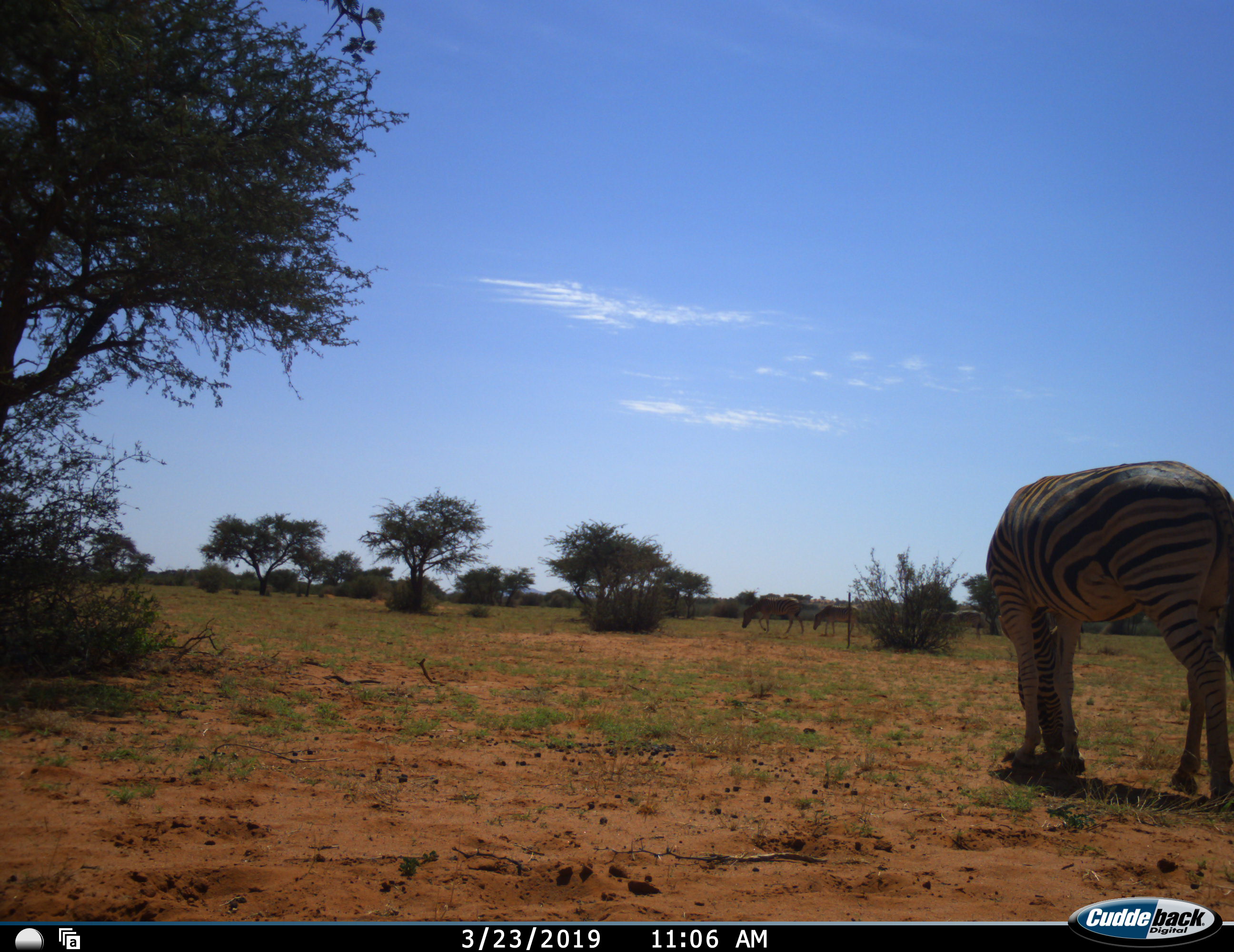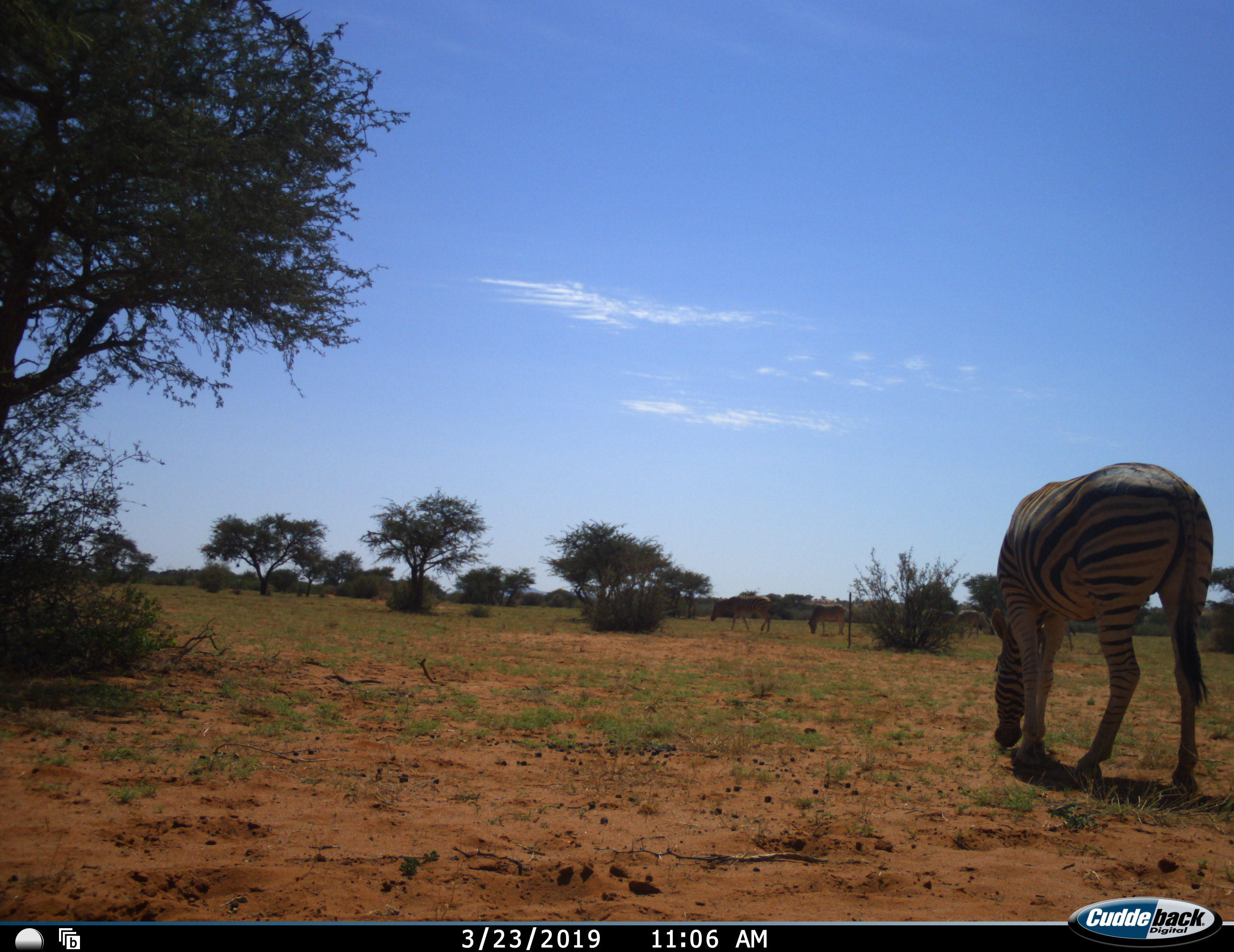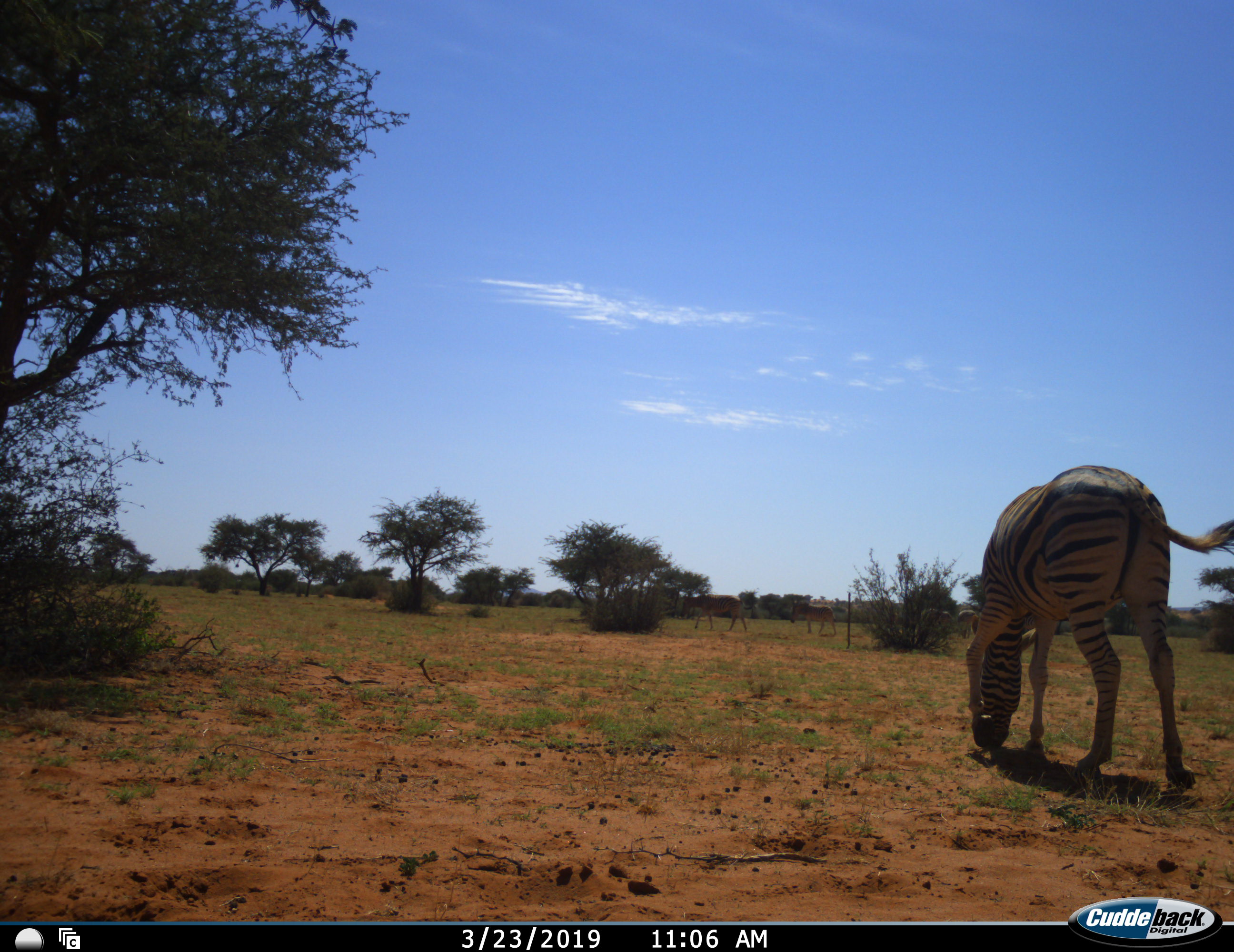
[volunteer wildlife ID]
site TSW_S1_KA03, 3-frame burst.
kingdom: Animalia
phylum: Chordata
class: Mammalia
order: Perissodactyla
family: Equidae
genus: Equus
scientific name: Equus quagga burchellii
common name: burchell's zebra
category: zebraburchells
Zebraburchells (burchell's zebra) (Equus quagga burchellii), count 3. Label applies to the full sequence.